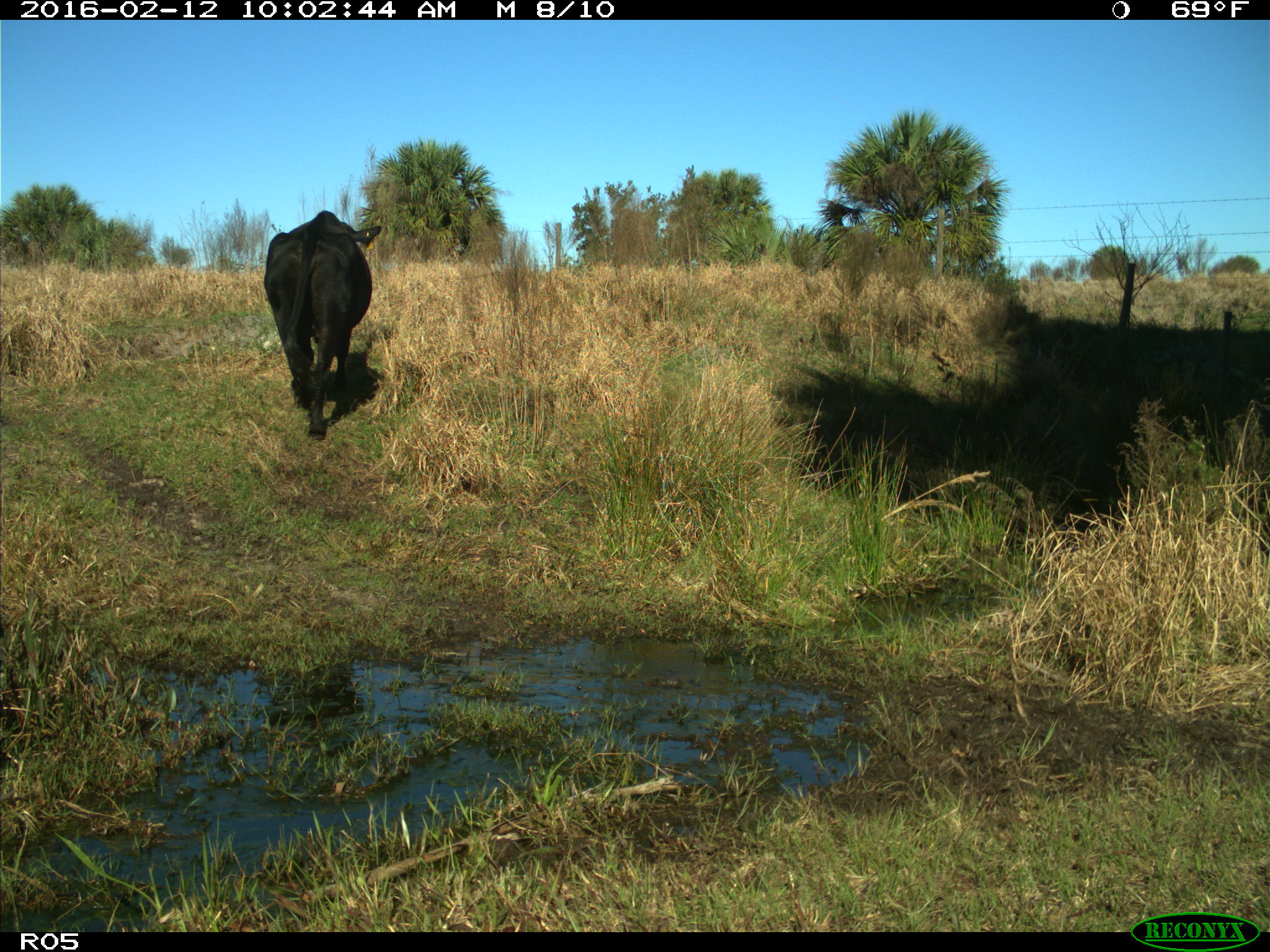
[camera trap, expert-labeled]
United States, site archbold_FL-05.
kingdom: Animalia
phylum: Chordata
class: Mammalia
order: Artiodactyla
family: Bovidae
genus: Bos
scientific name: Bos taurus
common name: domestic cow